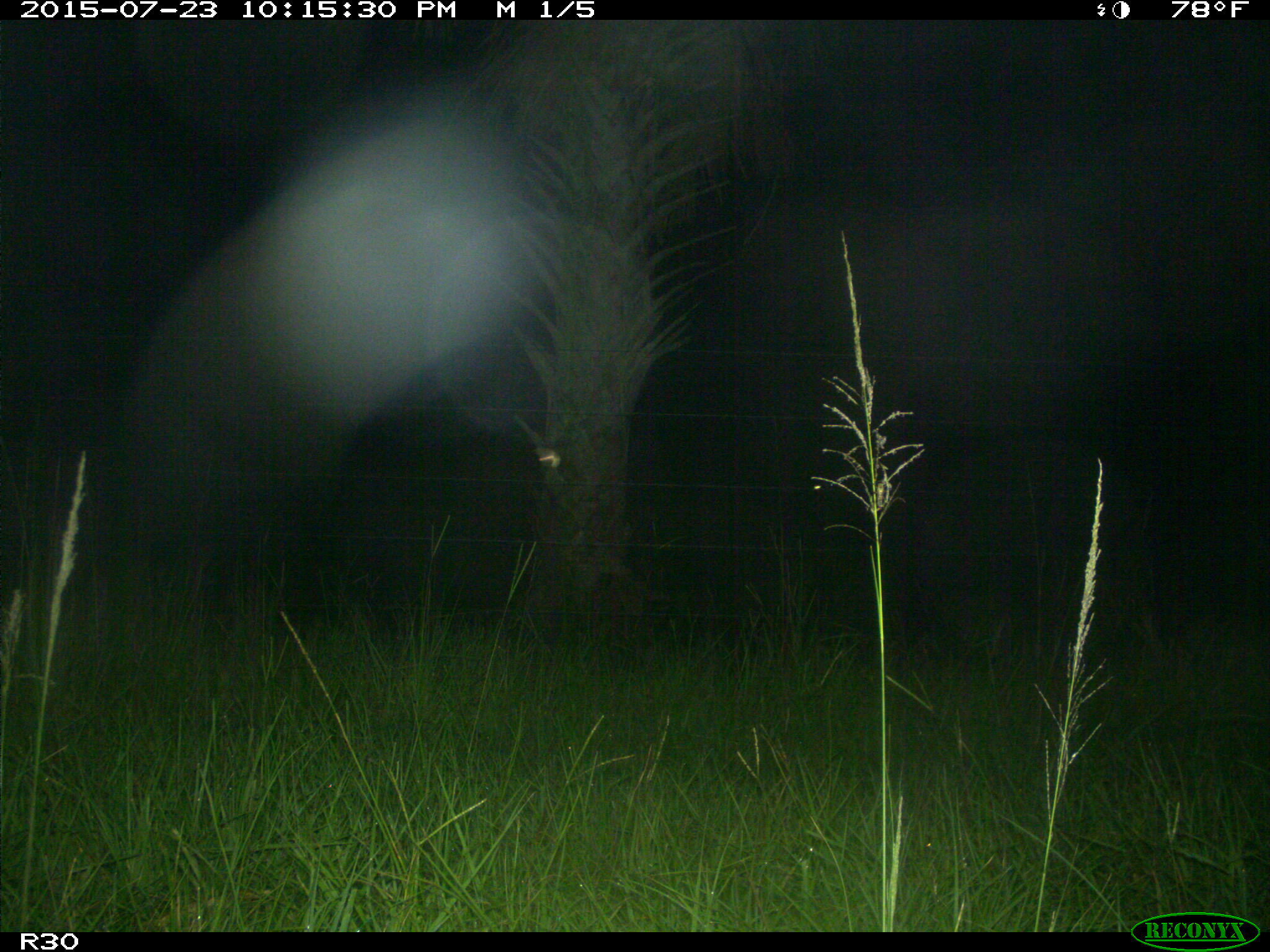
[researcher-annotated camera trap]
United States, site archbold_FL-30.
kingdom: Animalia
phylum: Chordata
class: Mammalia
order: Artiodactyla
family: Bovidae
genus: Bos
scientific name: Bos taurus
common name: domestic cow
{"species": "Bos taurus (domestic cow)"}